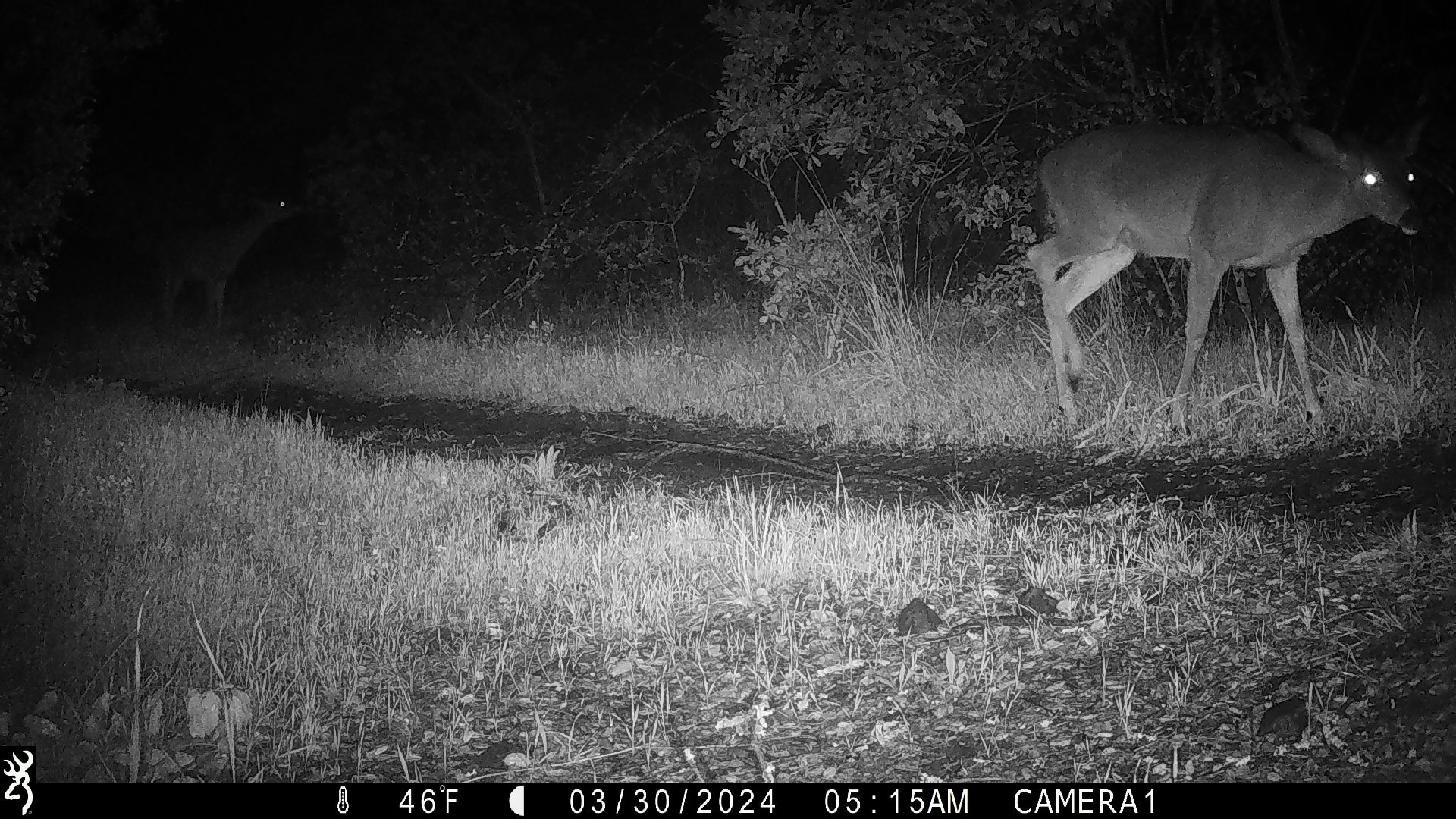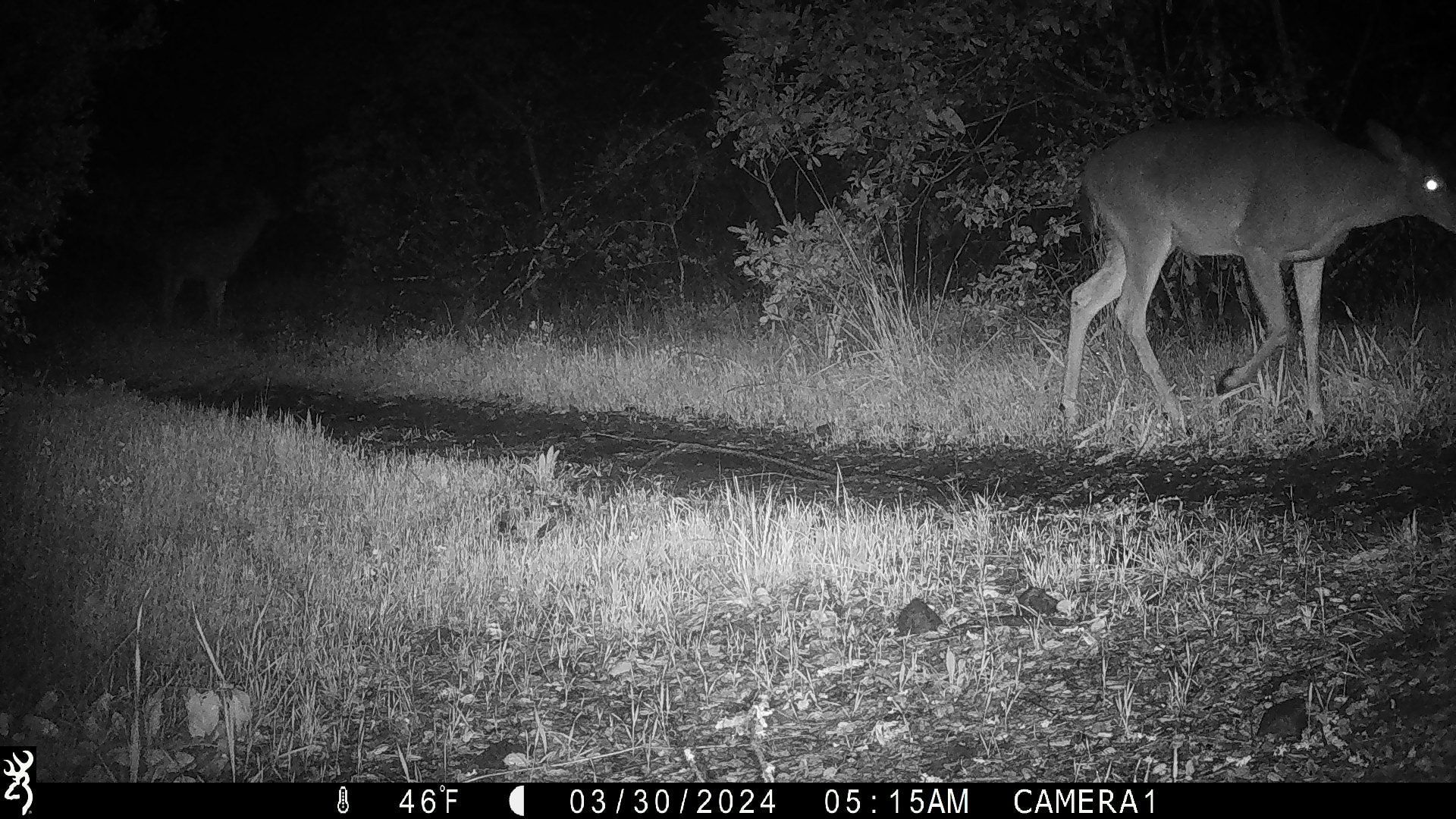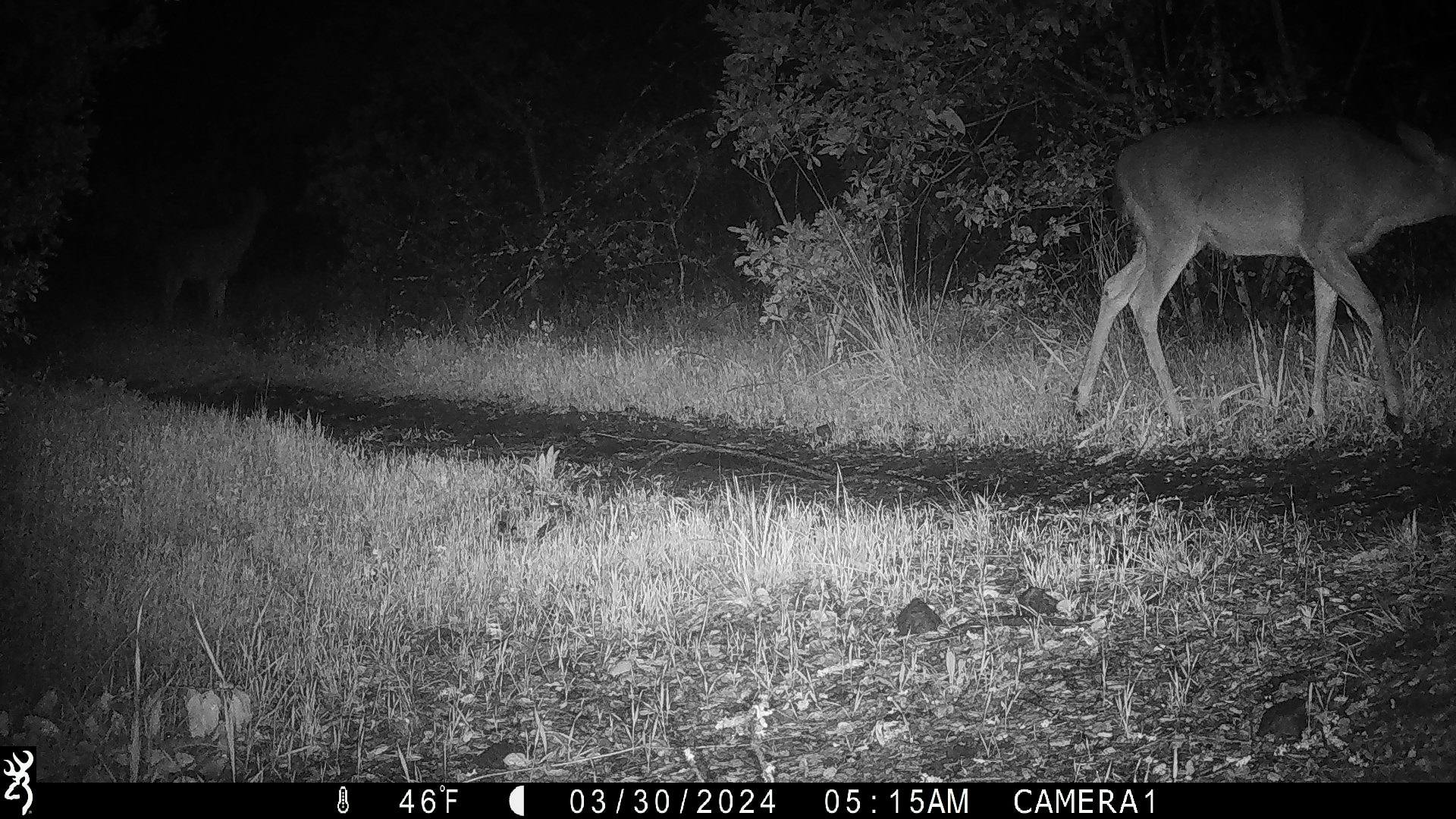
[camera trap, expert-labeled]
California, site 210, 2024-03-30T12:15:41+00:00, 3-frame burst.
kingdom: Animalia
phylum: Chordata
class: Mammalia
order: Artiodactyla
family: Cervidae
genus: Odocoileus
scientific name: Odocoileus hemionus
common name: mule deer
Mule deer (Odocoileus hemionus).